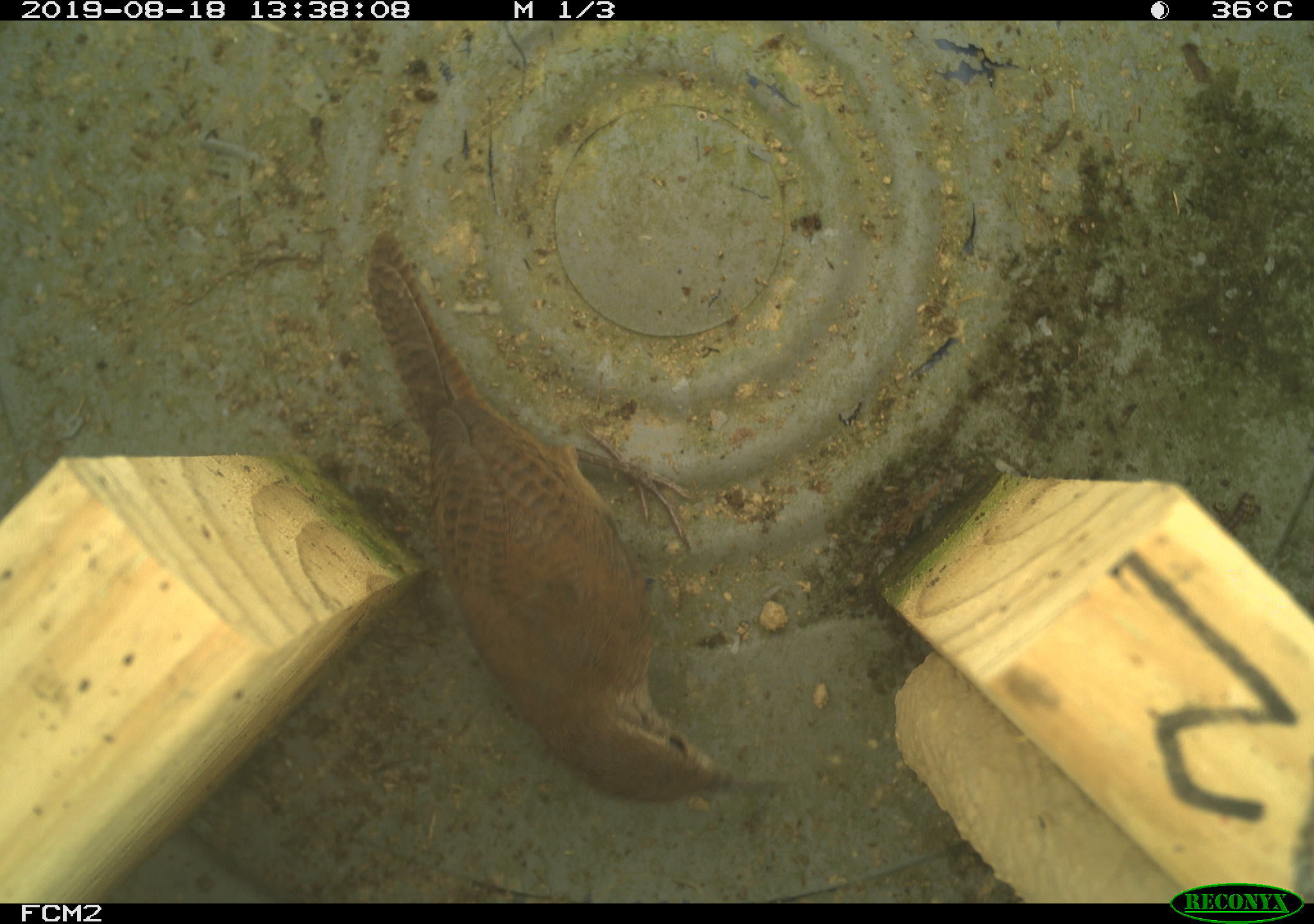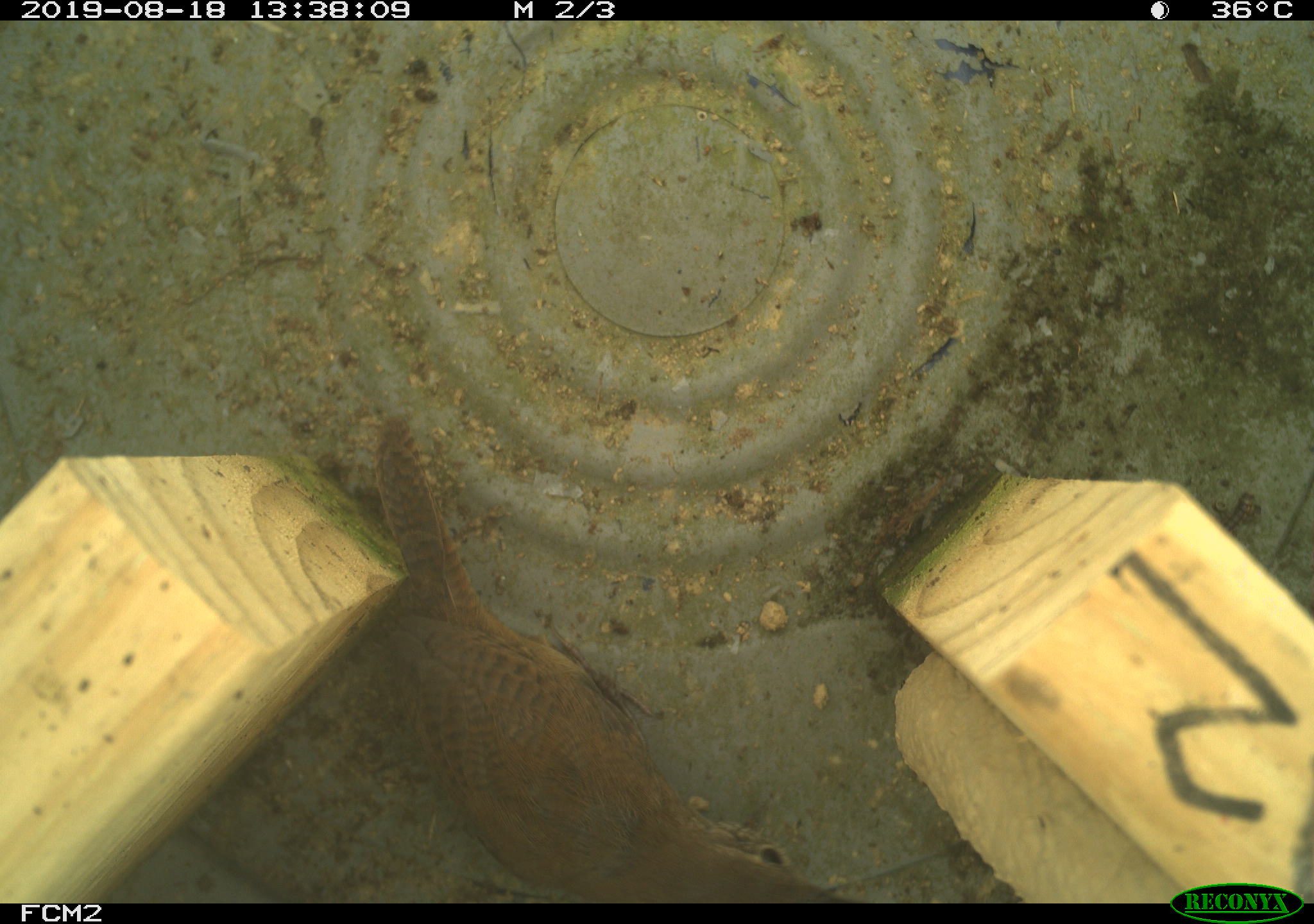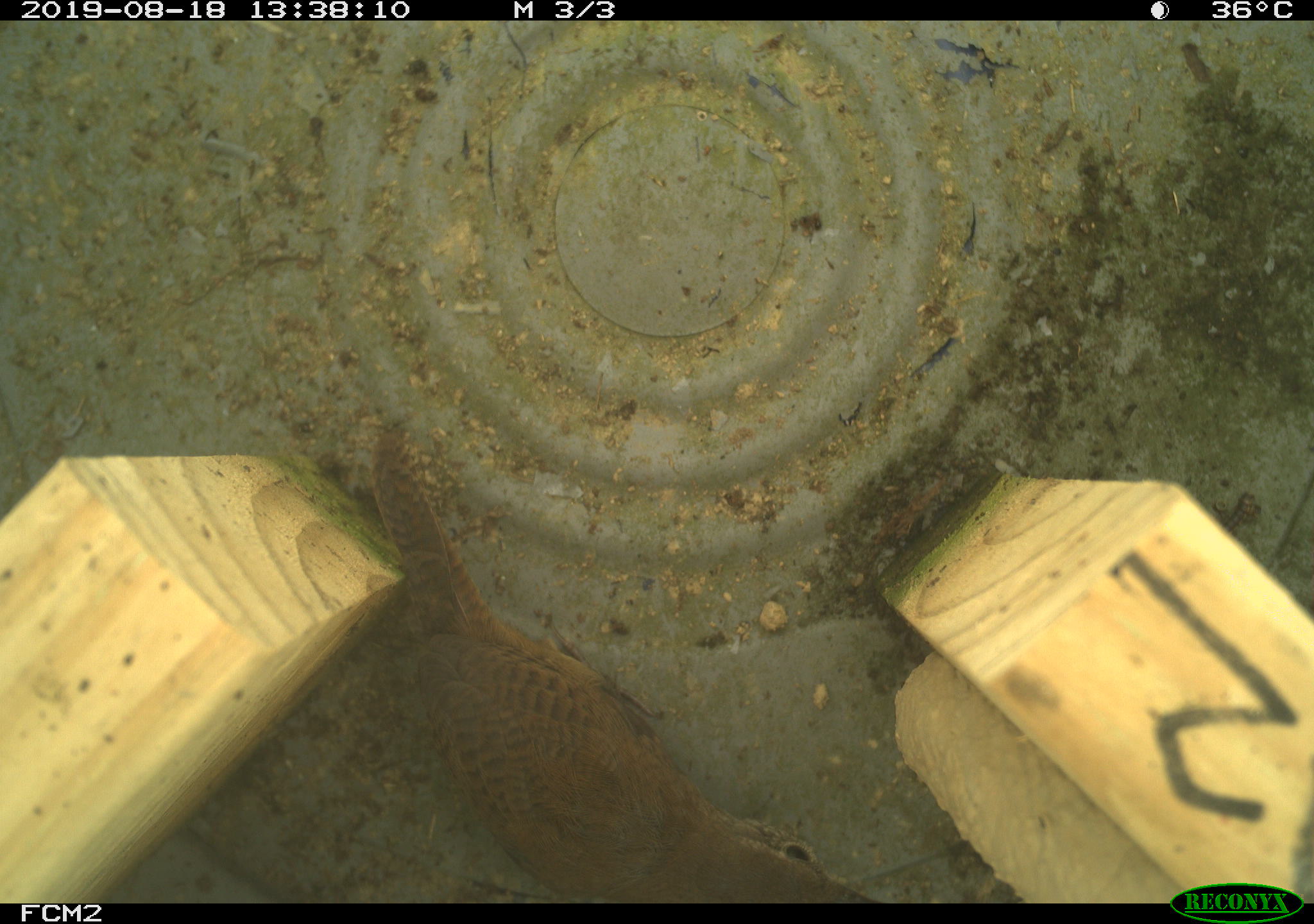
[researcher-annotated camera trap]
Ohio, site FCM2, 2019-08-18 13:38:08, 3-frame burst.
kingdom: Animalia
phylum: Chordata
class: Aves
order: Passeriformes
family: Troglodytidae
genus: Troglodytes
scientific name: Troglodytes aedon aedon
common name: northern house wren